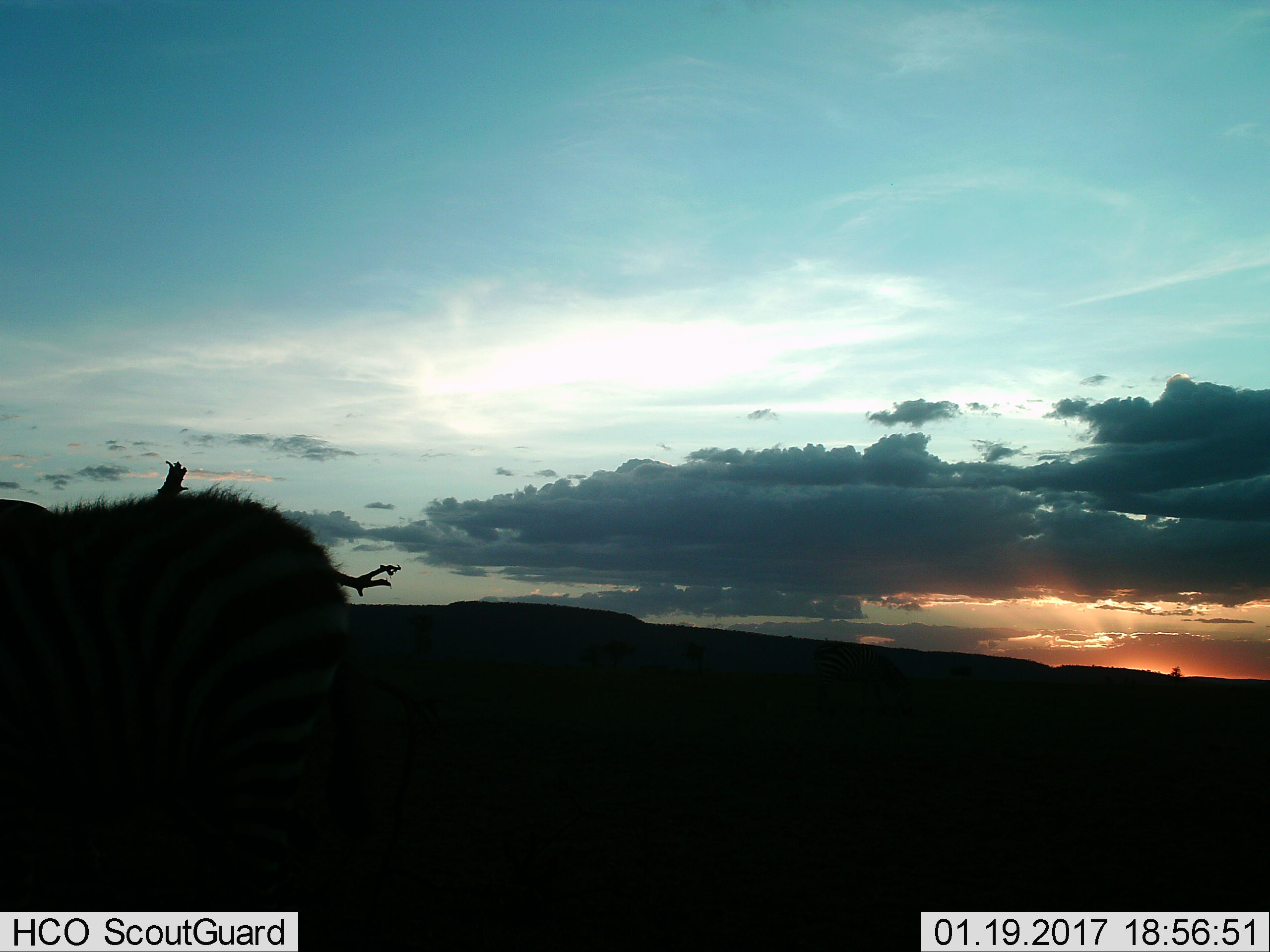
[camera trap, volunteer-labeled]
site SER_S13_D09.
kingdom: Animalia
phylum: Chordata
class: Mammalia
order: Perissodactyla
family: Equidae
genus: Equus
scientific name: Equus quagga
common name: plains zebra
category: zebraplains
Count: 1.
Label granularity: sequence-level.